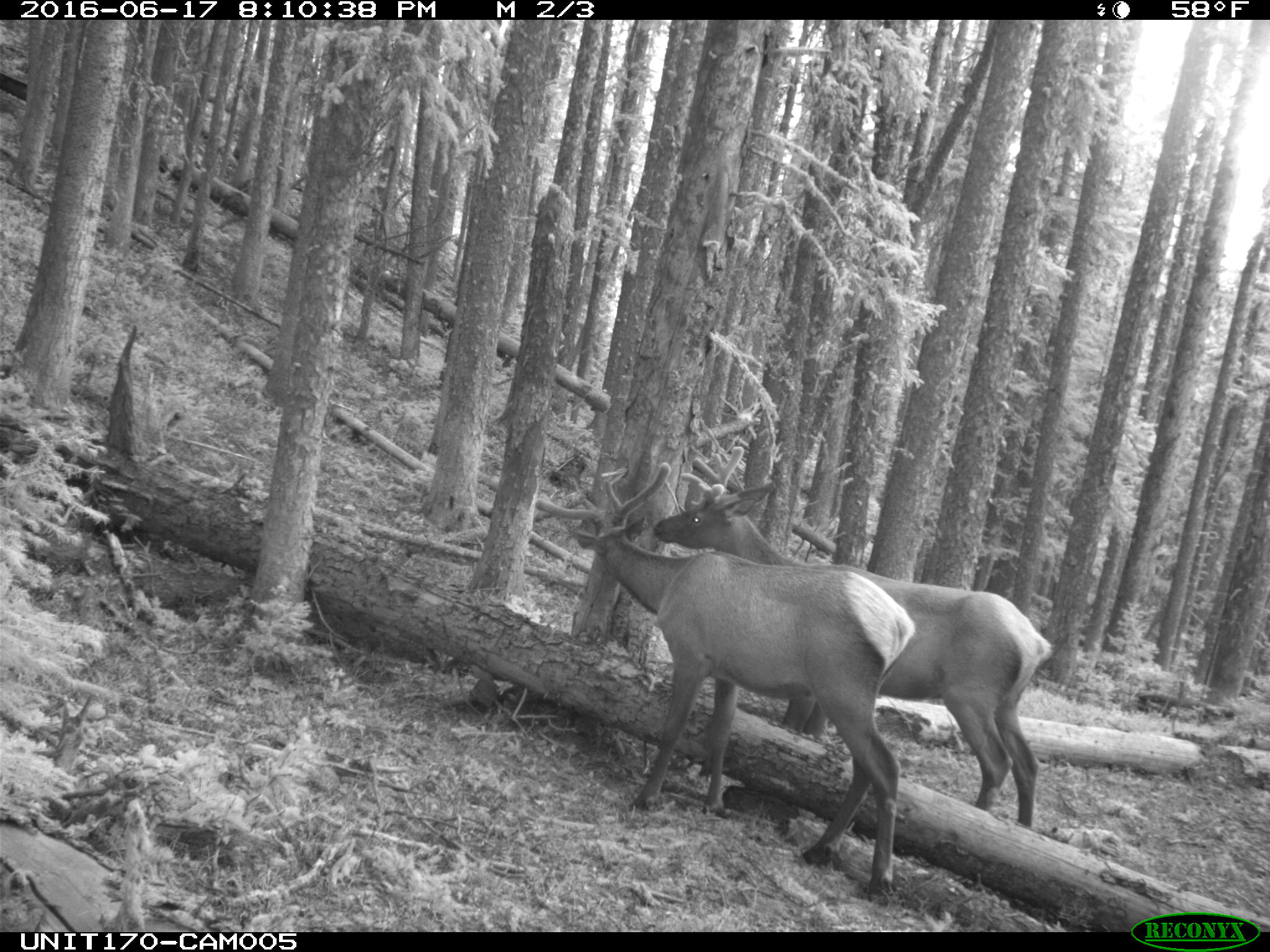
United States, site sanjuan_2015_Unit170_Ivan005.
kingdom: Animalia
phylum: Chordata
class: Mammalia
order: Artiodactyla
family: Cervidae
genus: Cervus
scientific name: Cervus elaphus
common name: red deer